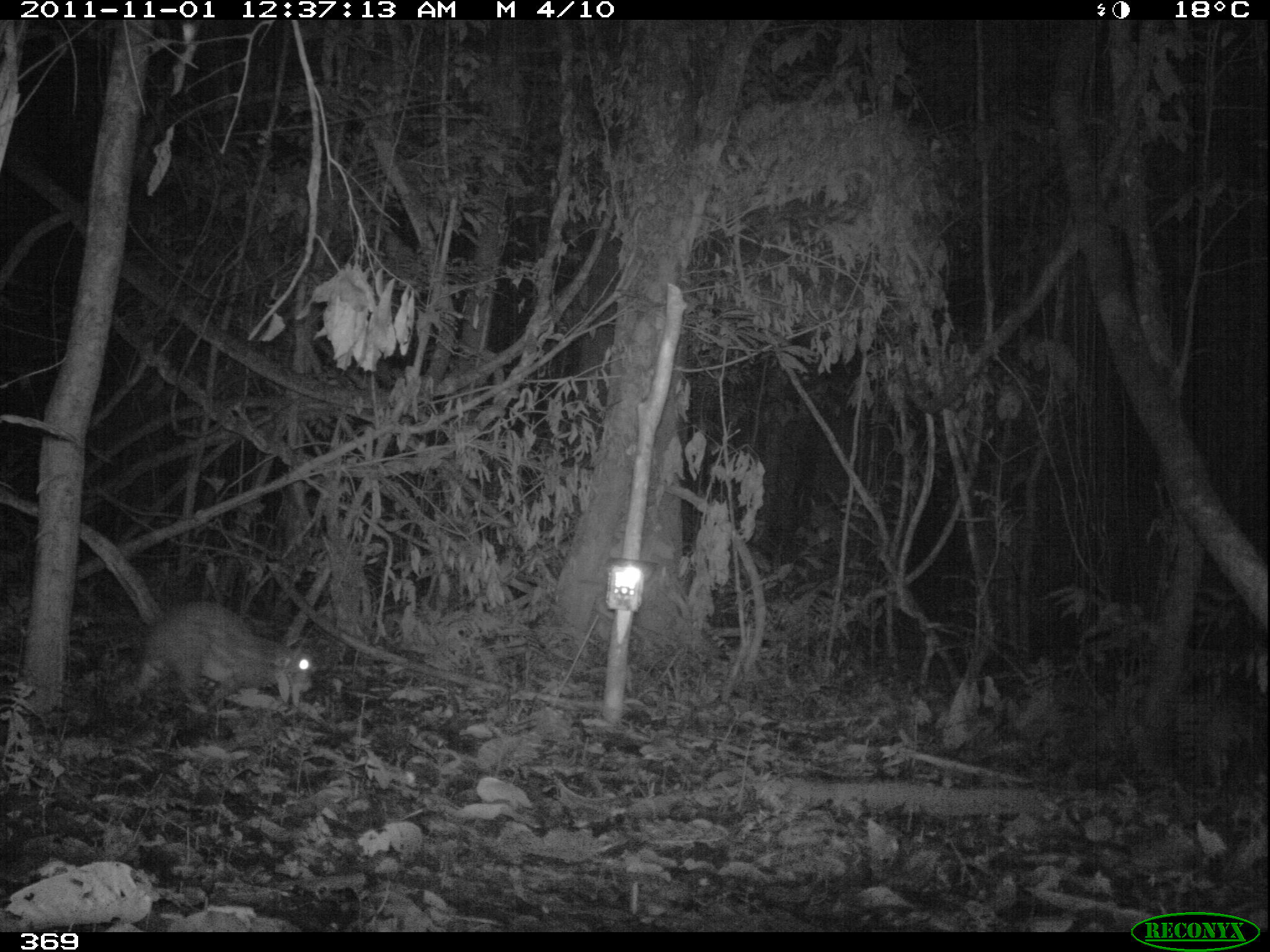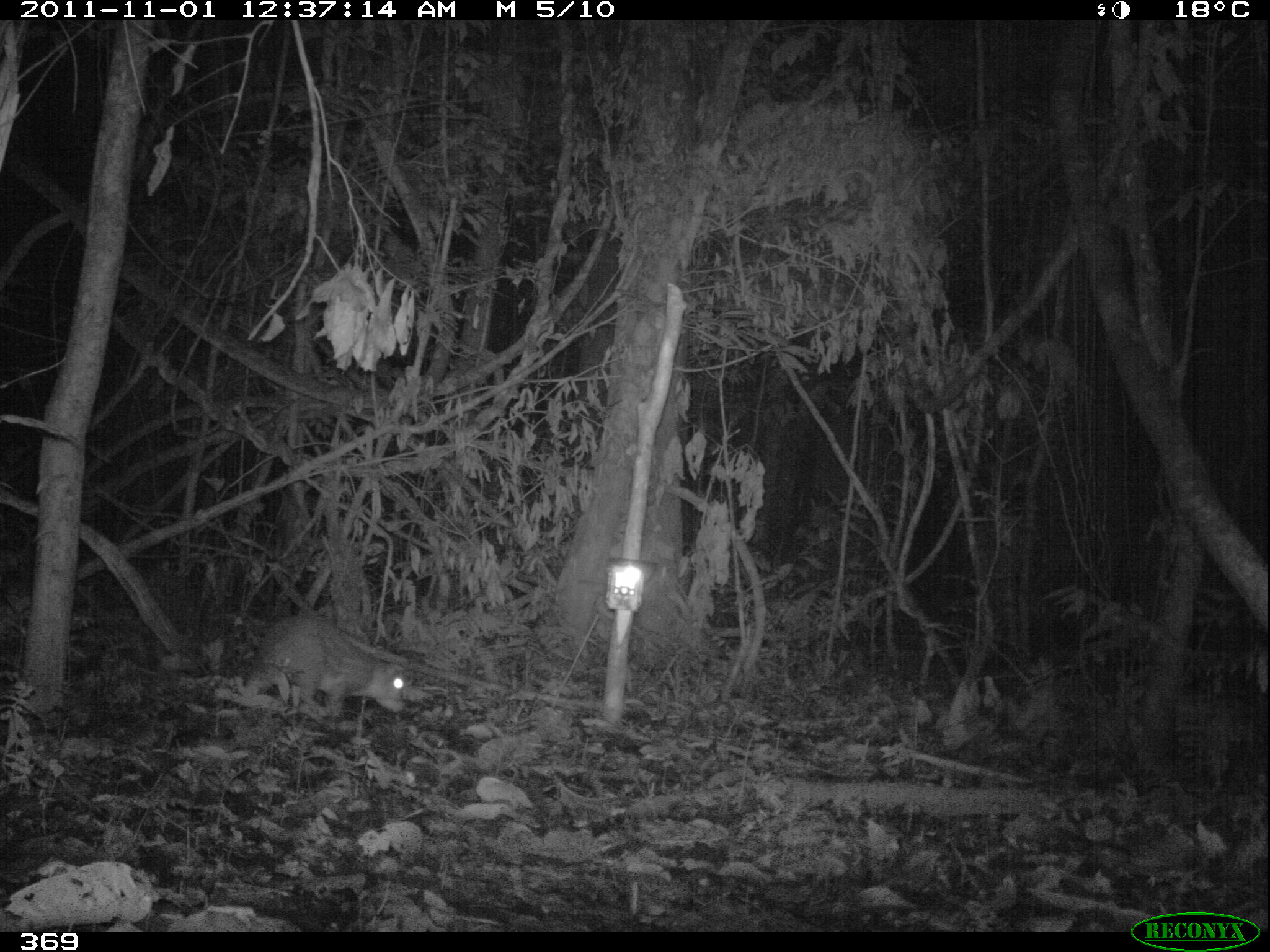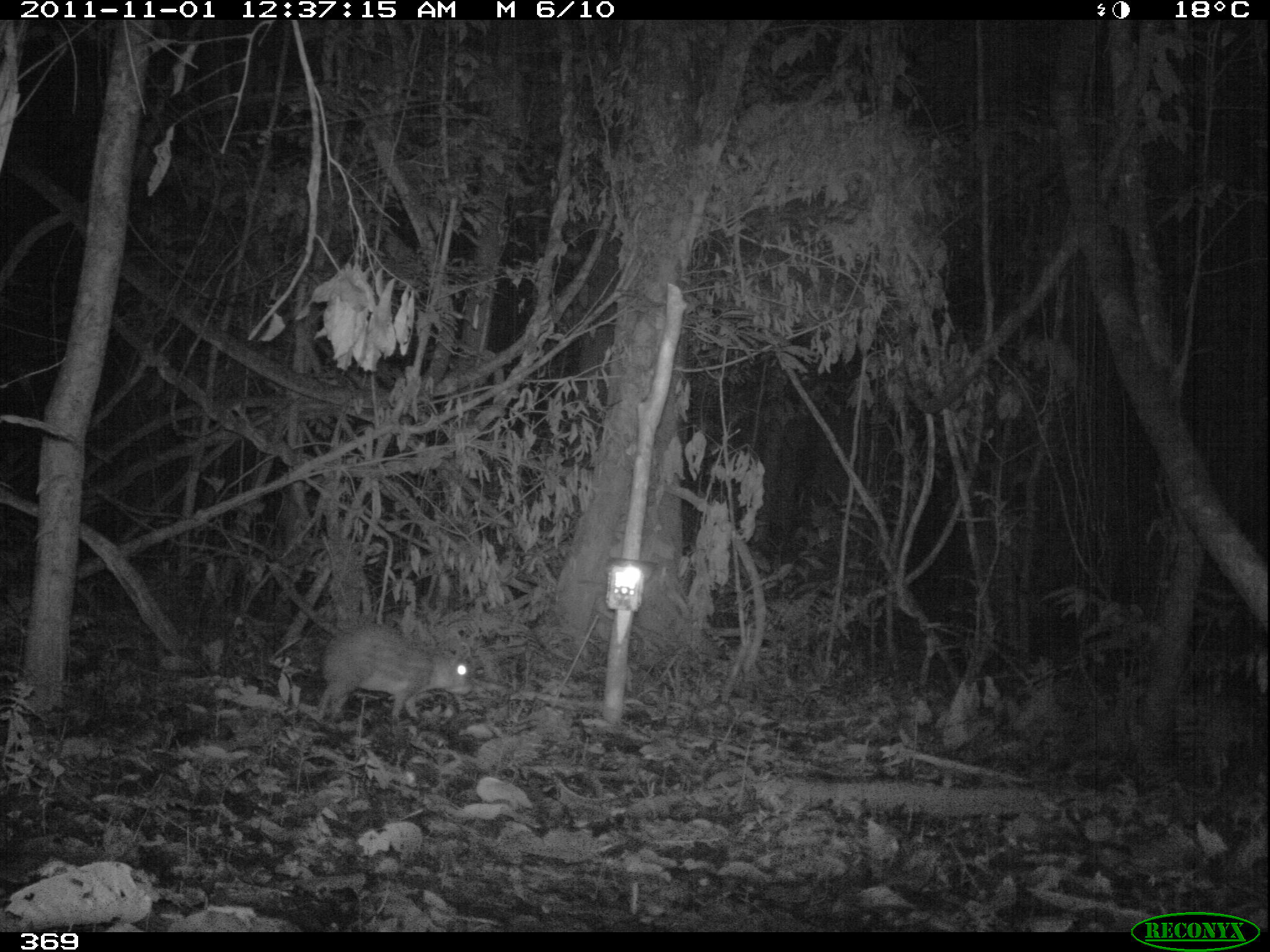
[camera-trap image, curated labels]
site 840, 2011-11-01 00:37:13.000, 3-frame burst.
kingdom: Animalia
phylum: Chordata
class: Mammalia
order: Rodentia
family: Cuniculidae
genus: Cuniculus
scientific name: Cuniculus paca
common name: spotted paca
Cuniculus paca (spotted paca).